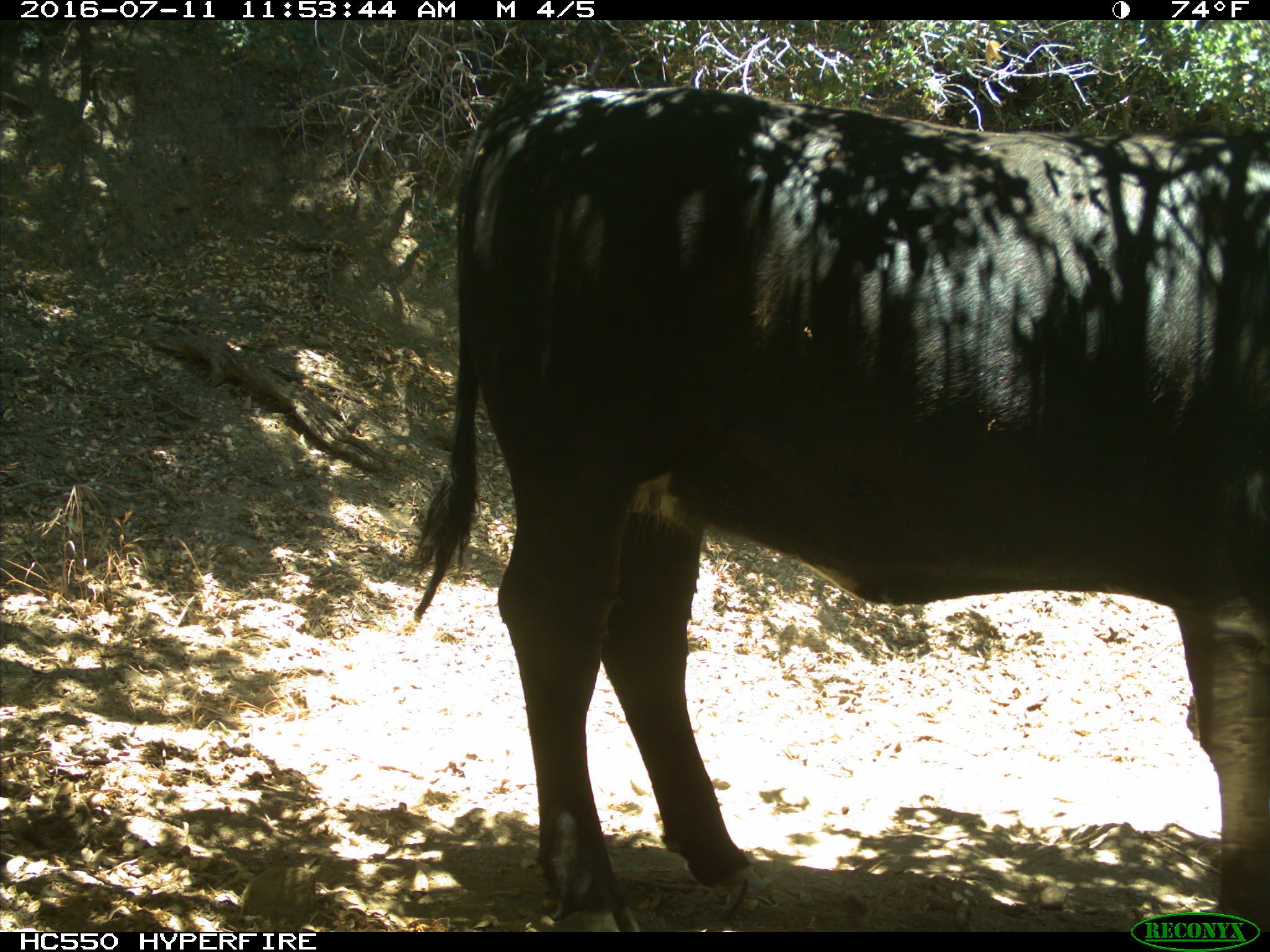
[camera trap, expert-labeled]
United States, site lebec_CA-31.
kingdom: Animalia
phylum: Chordata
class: Mammalia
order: Artiodactyla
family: Bovidae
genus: Bos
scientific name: Bos taurus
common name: domestic cow